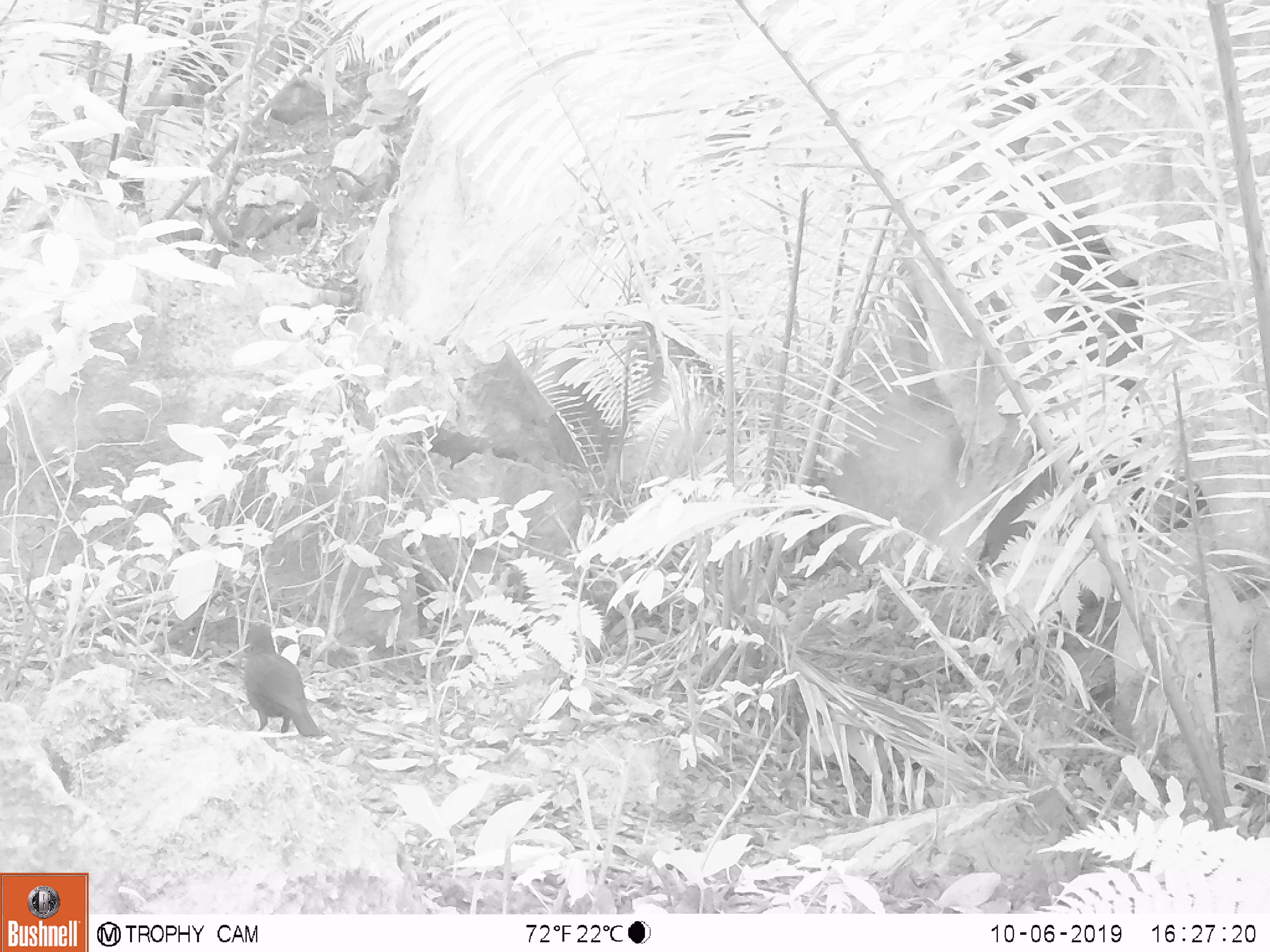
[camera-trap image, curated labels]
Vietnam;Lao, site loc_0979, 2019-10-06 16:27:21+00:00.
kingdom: Animalia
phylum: Chordata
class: Aves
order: Passeriformes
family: Muscicapidae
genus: Myophonus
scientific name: Myophonus caeruleus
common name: blue whistling thrush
Blue whistling thrush (Myophonus caeruleus). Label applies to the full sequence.